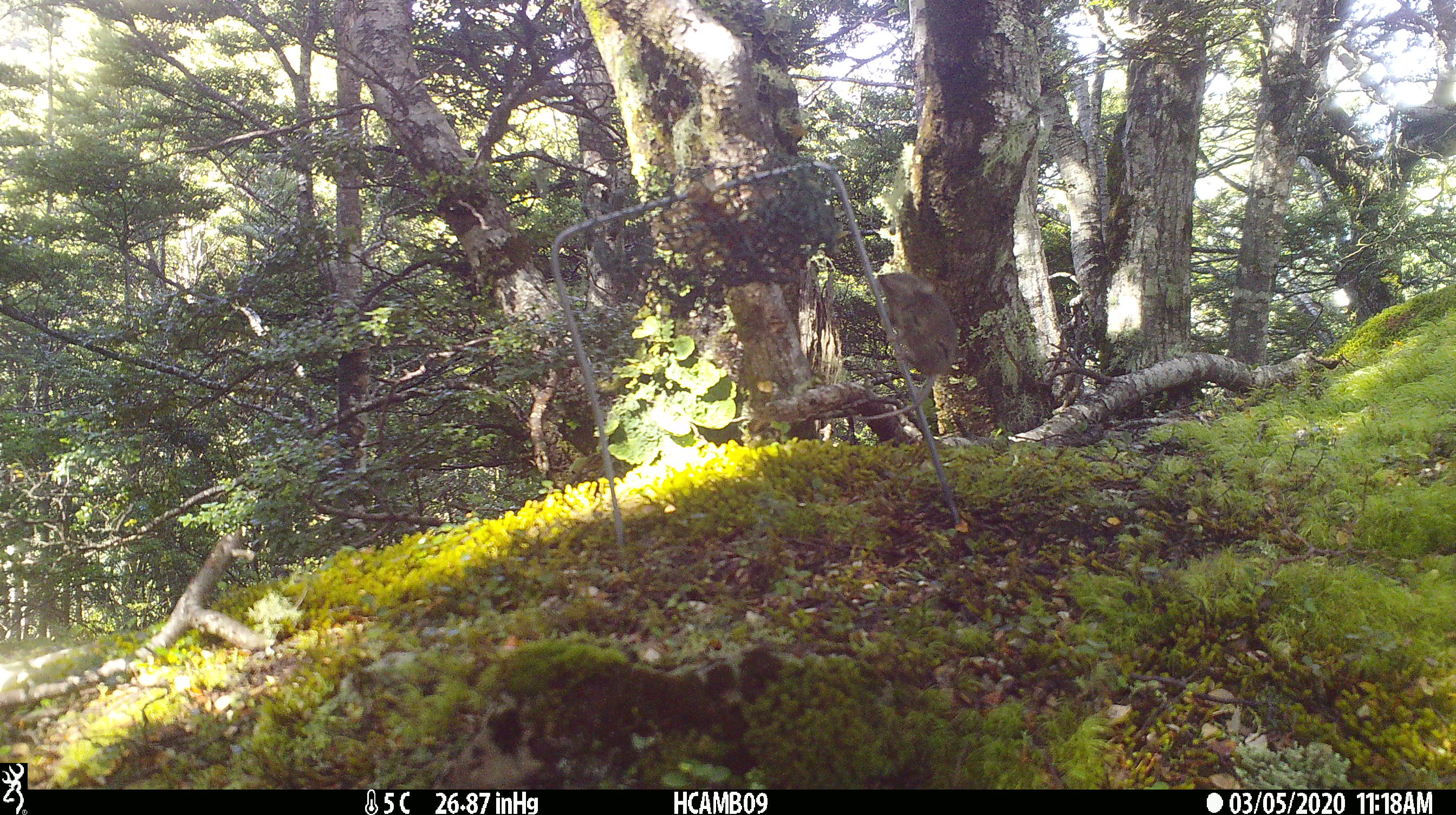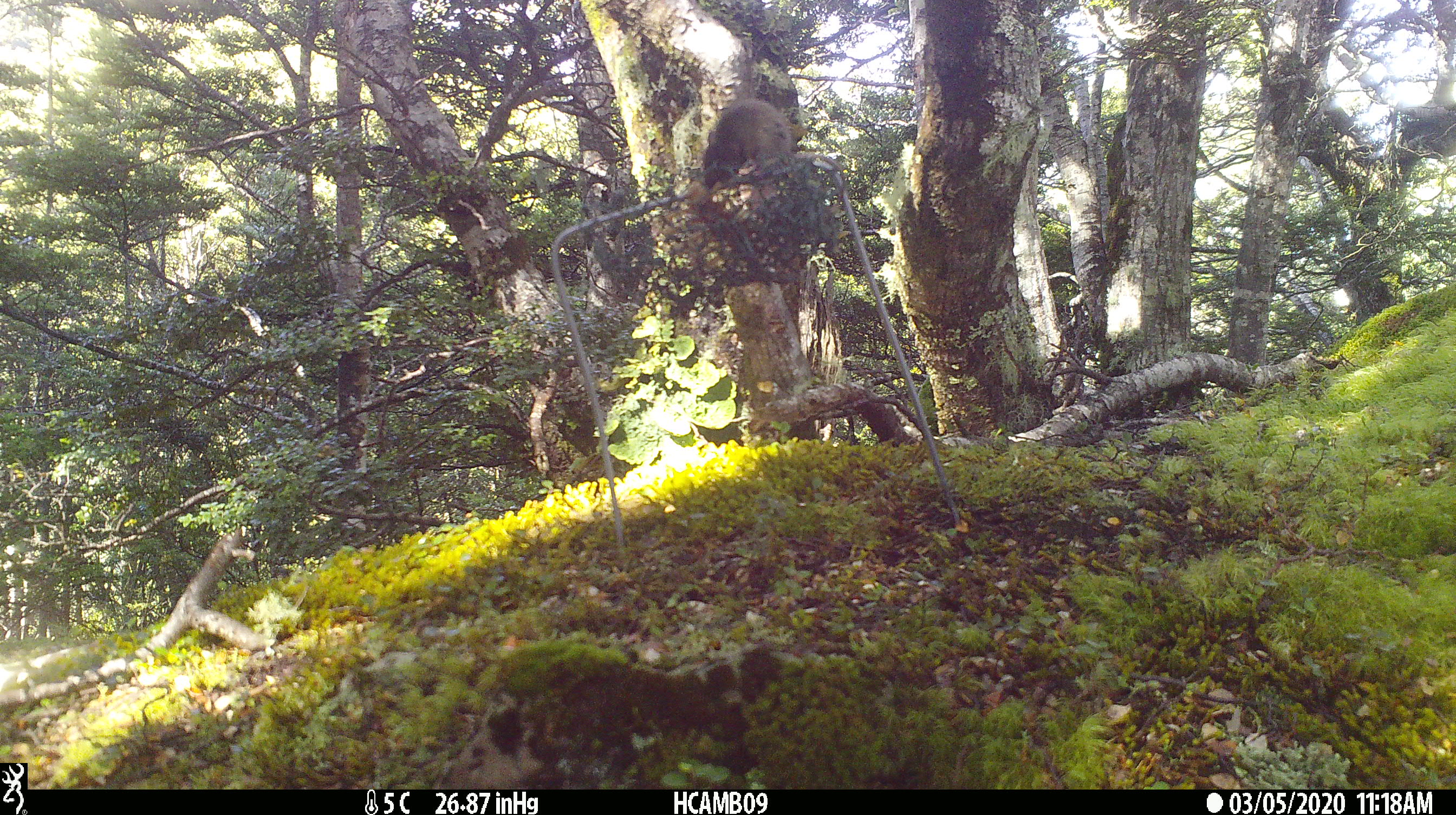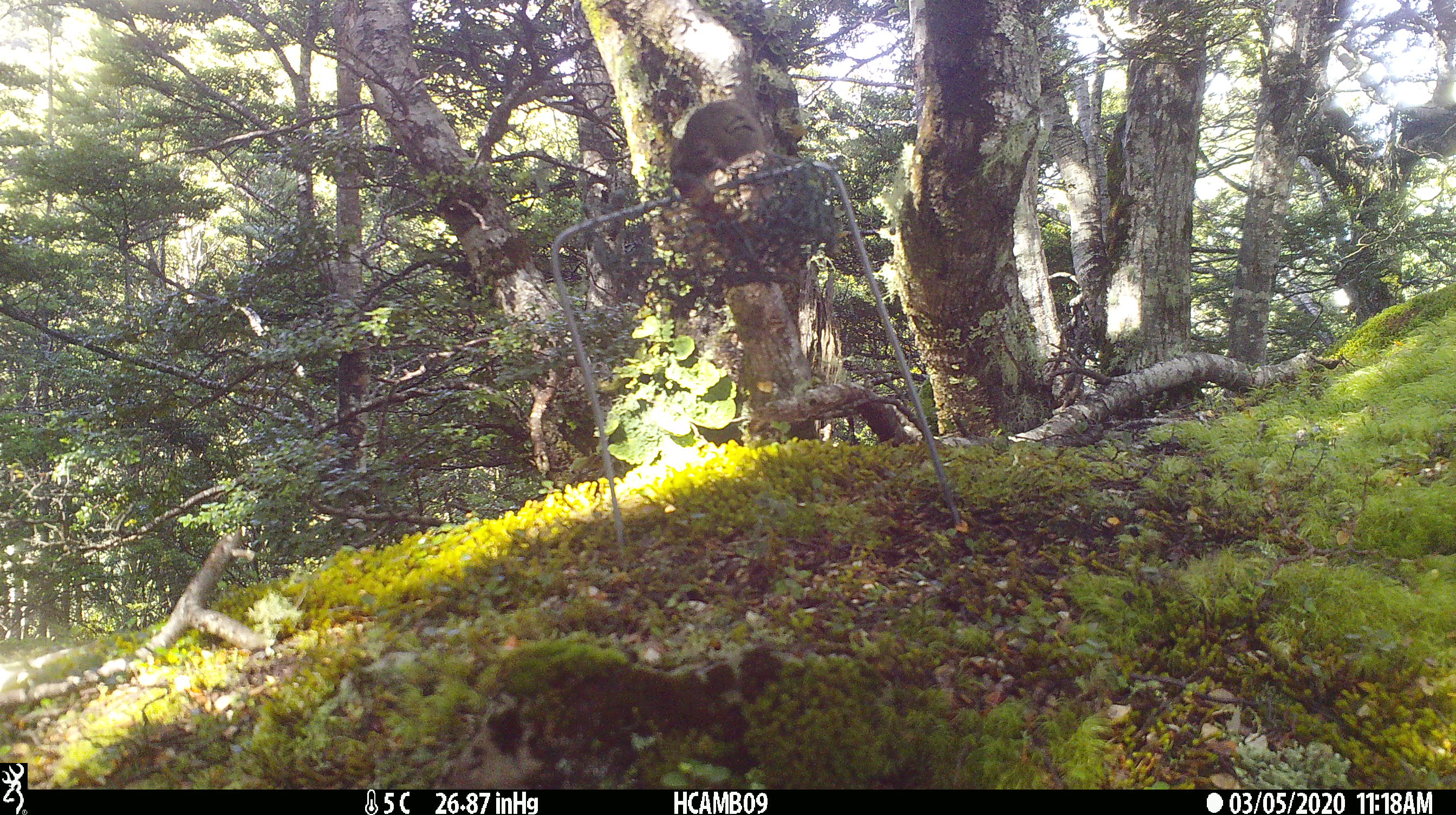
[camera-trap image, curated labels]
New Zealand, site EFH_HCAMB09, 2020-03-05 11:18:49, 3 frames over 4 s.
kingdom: Animalia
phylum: Chordata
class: Mammalia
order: Rodentia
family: Muridae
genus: Mus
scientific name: Mus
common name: mouse